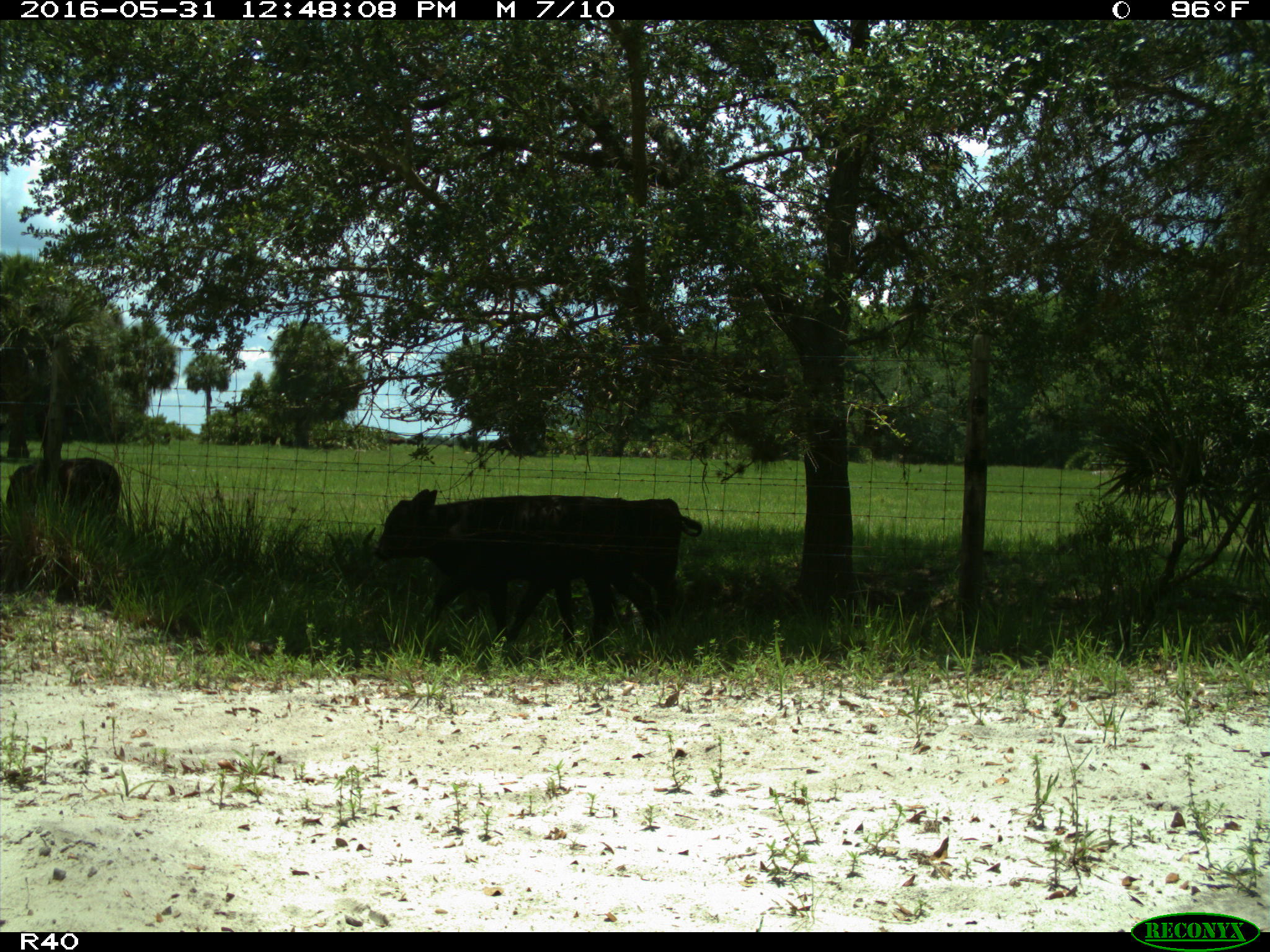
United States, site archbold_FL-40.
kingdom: Animalia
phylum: Chordata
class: Mammalia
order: Artiodactyla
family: Bovidae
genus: Bos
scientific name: Bos taurus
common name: domestic cow